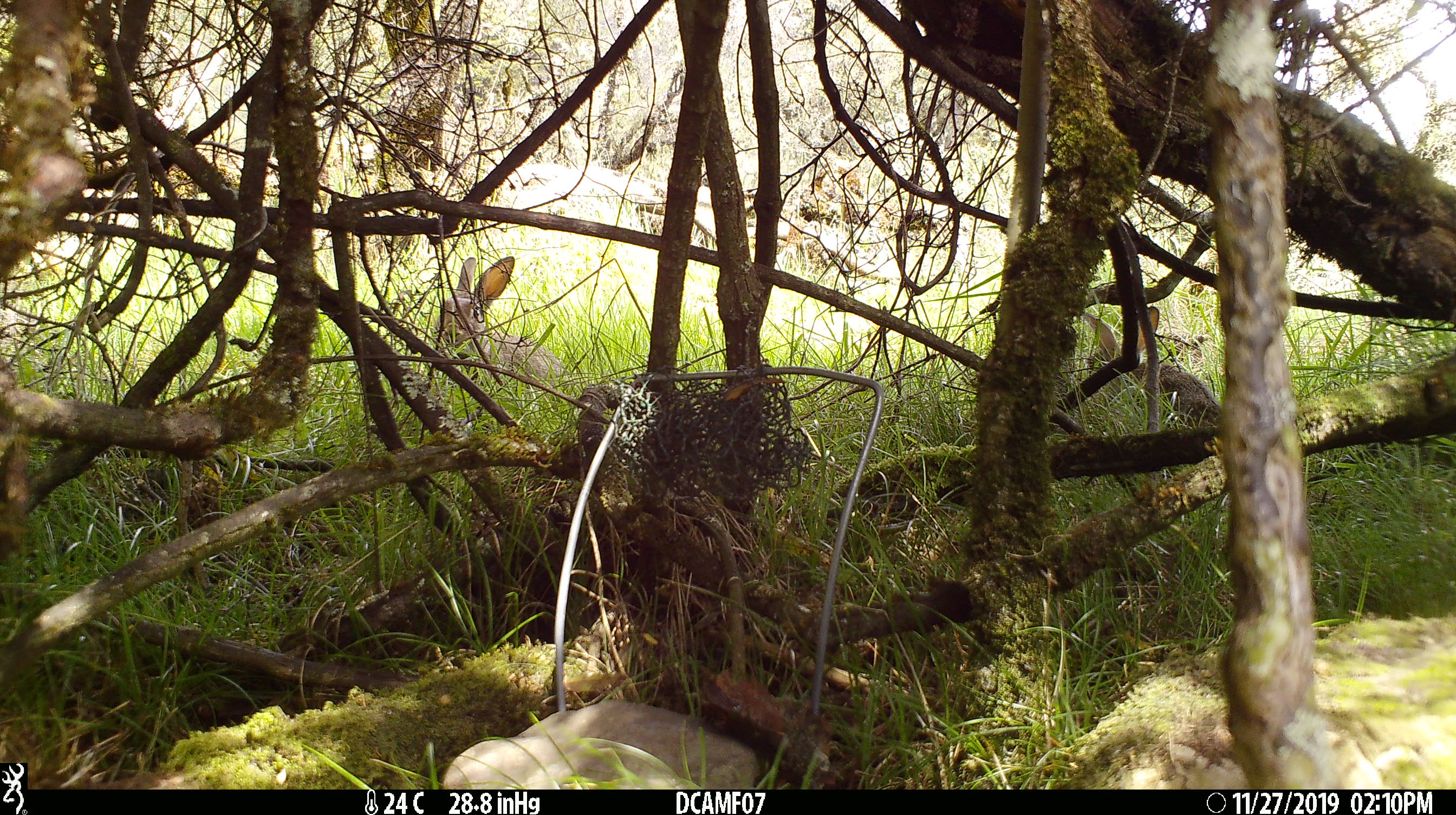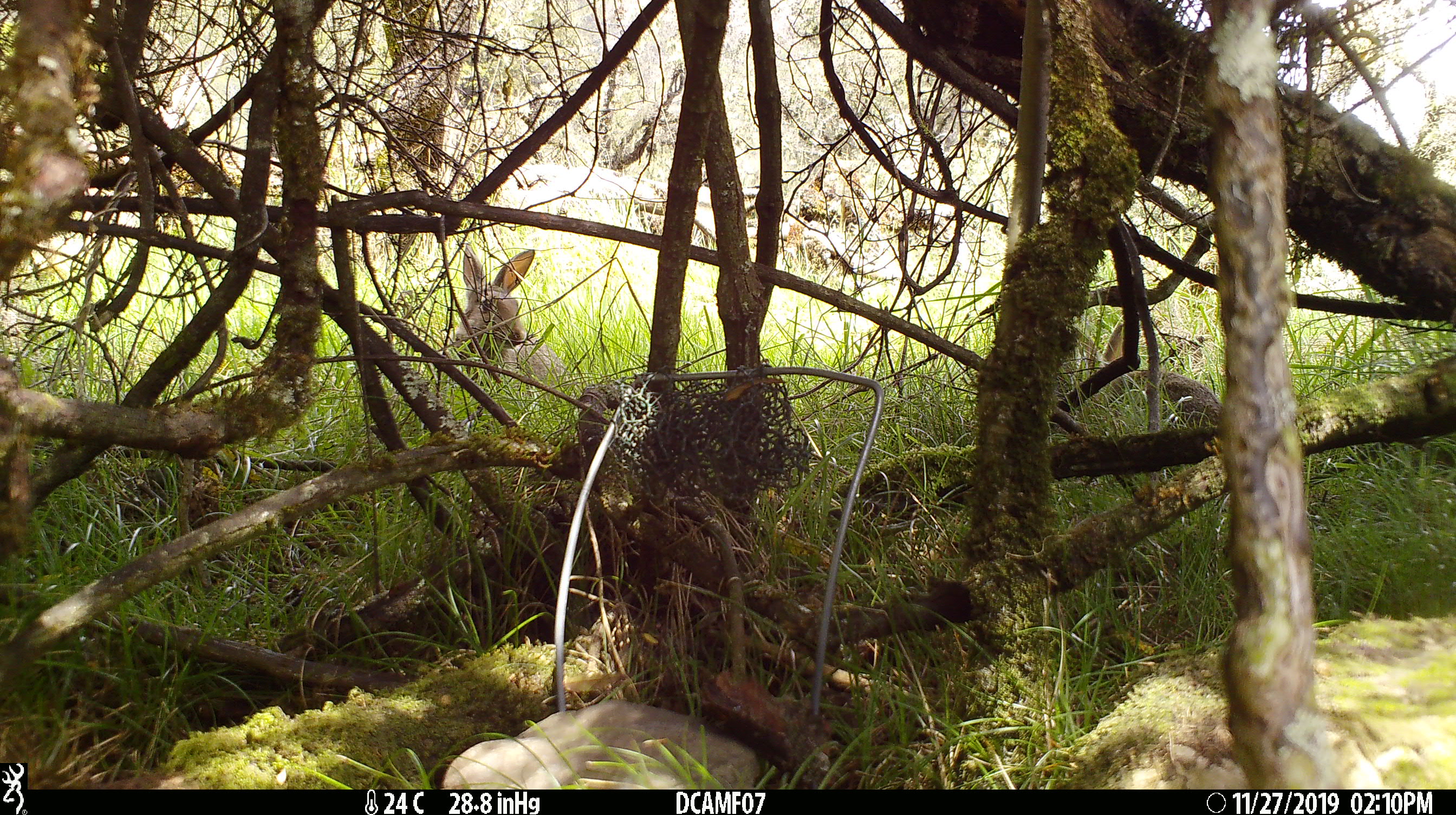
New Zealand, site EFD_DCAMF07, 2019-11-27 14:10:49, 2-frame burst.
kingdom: Animalia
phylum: Chordata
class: Mammalia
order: Lagomorpha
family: Leporidae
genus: Oryctolagus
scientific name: Oryctolagus cuniculus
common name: european rabbit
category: rabbit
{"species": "rabbit (european rabbit) (Oryctolagus cuniculus)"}